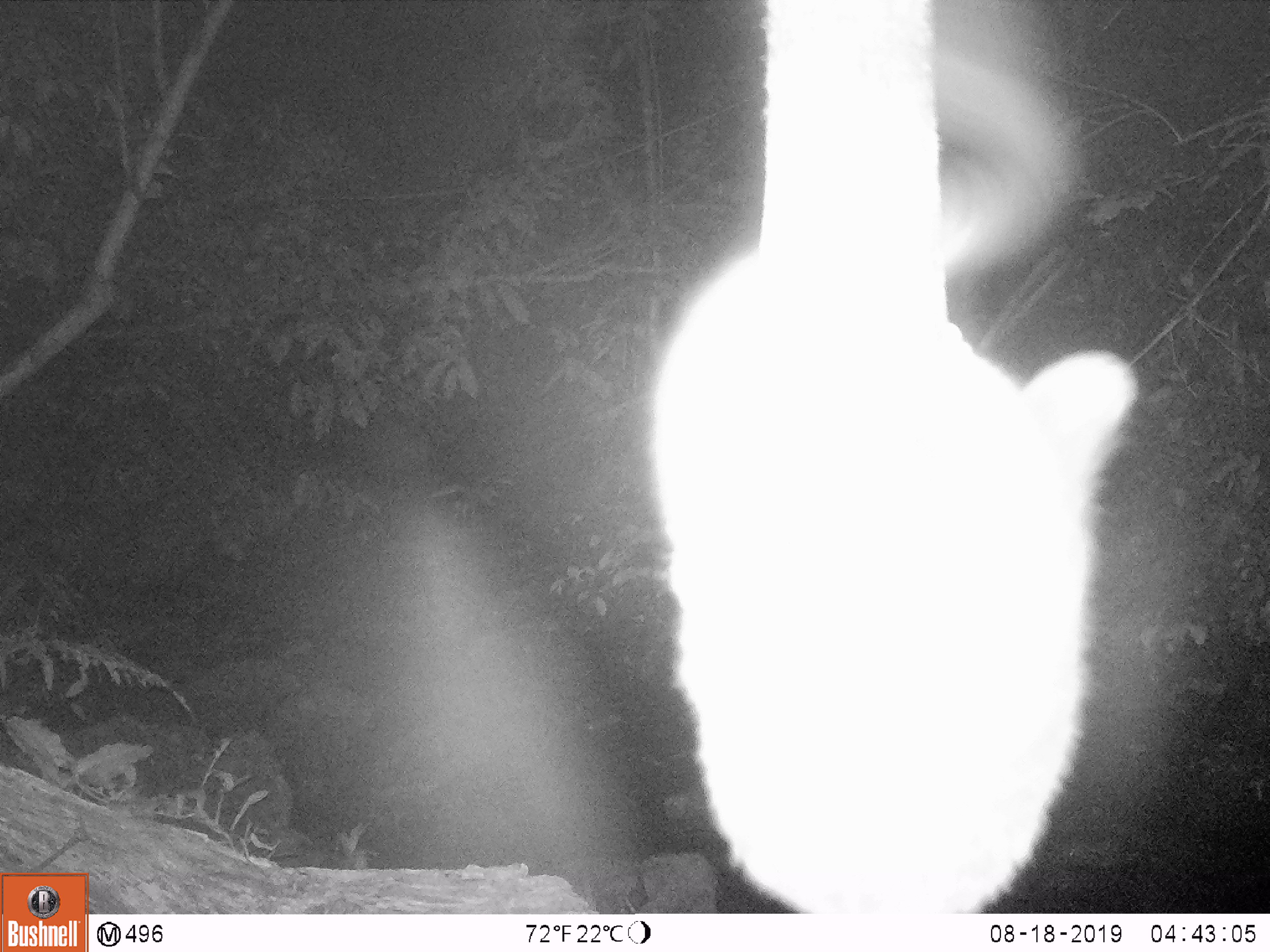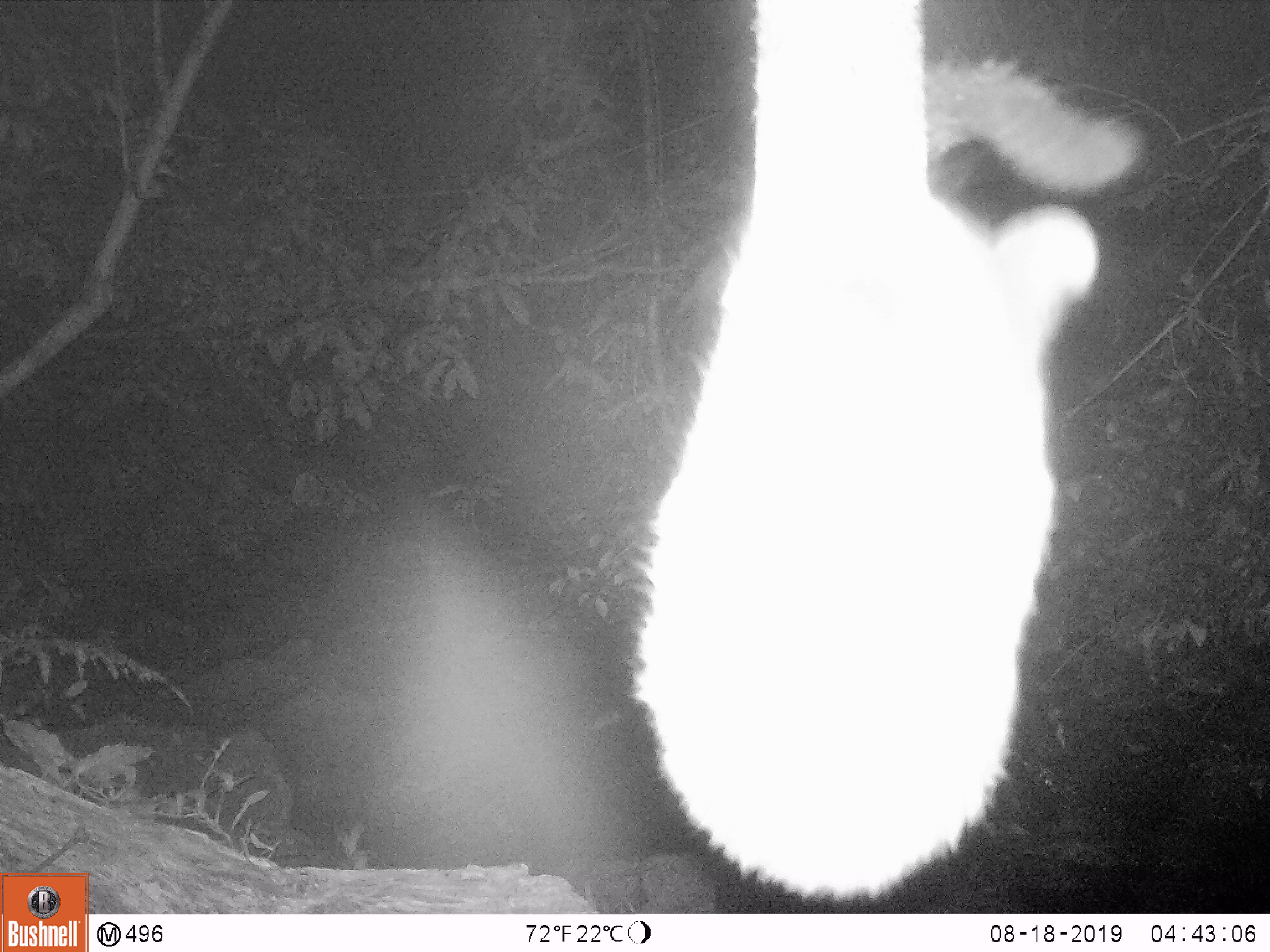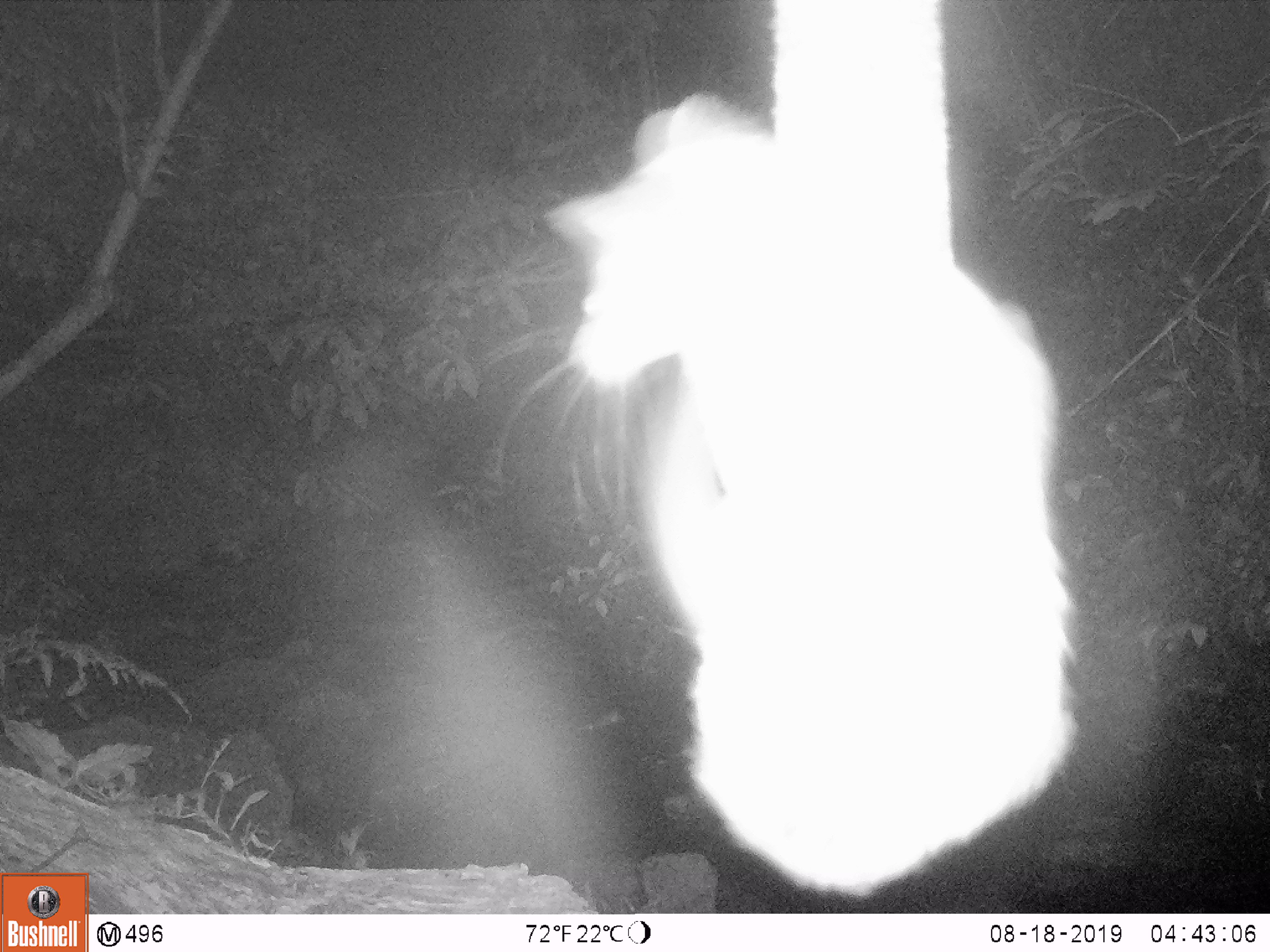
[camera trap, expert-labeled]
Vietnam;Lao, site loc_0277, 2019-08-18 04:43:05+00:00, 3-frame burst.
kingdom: Animalia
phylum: Chordata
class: Mammalia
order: Carnivora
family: Viverridae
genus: Paguma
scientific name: Paguma larvata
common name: masked palm civet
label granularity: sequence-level